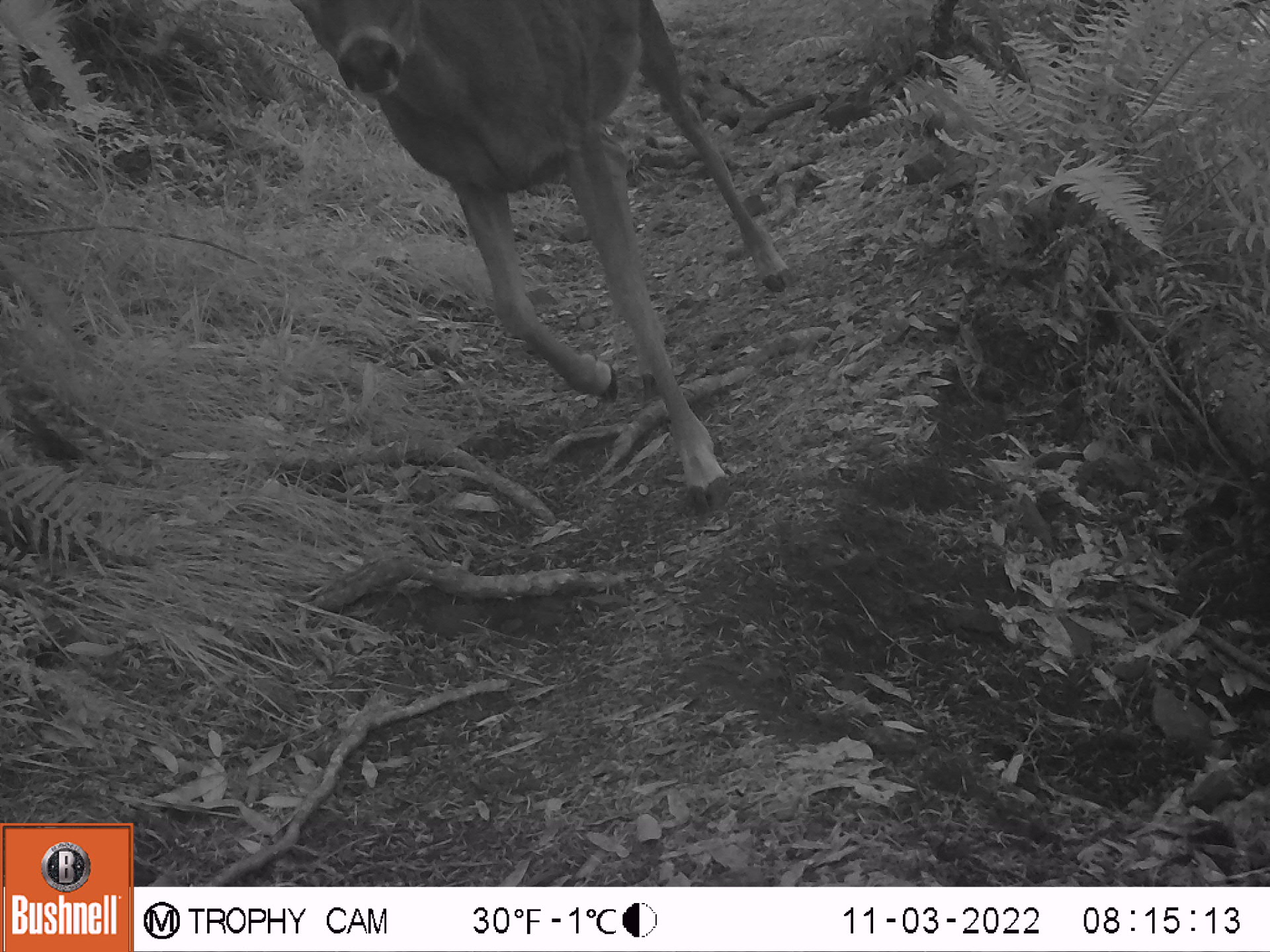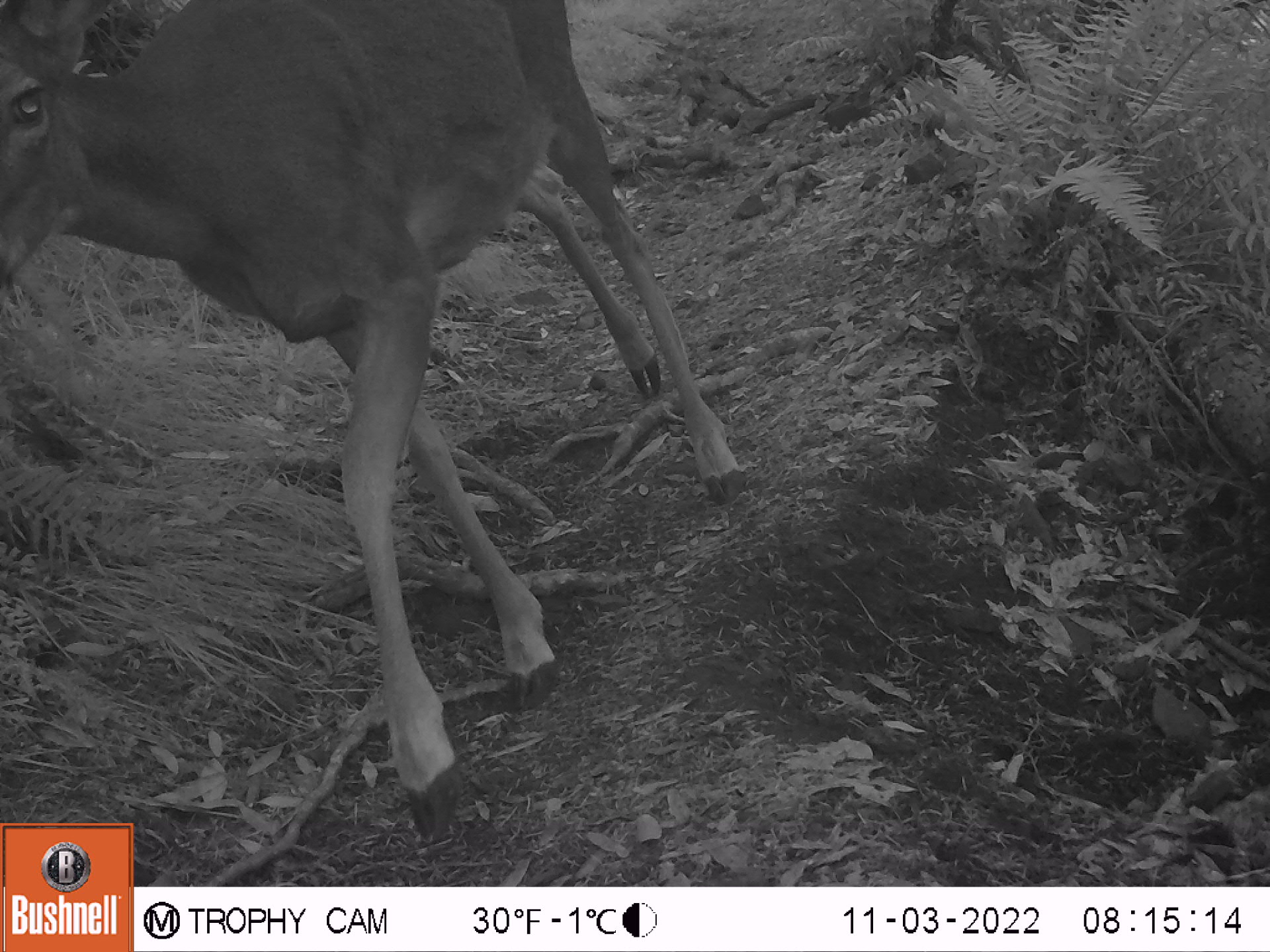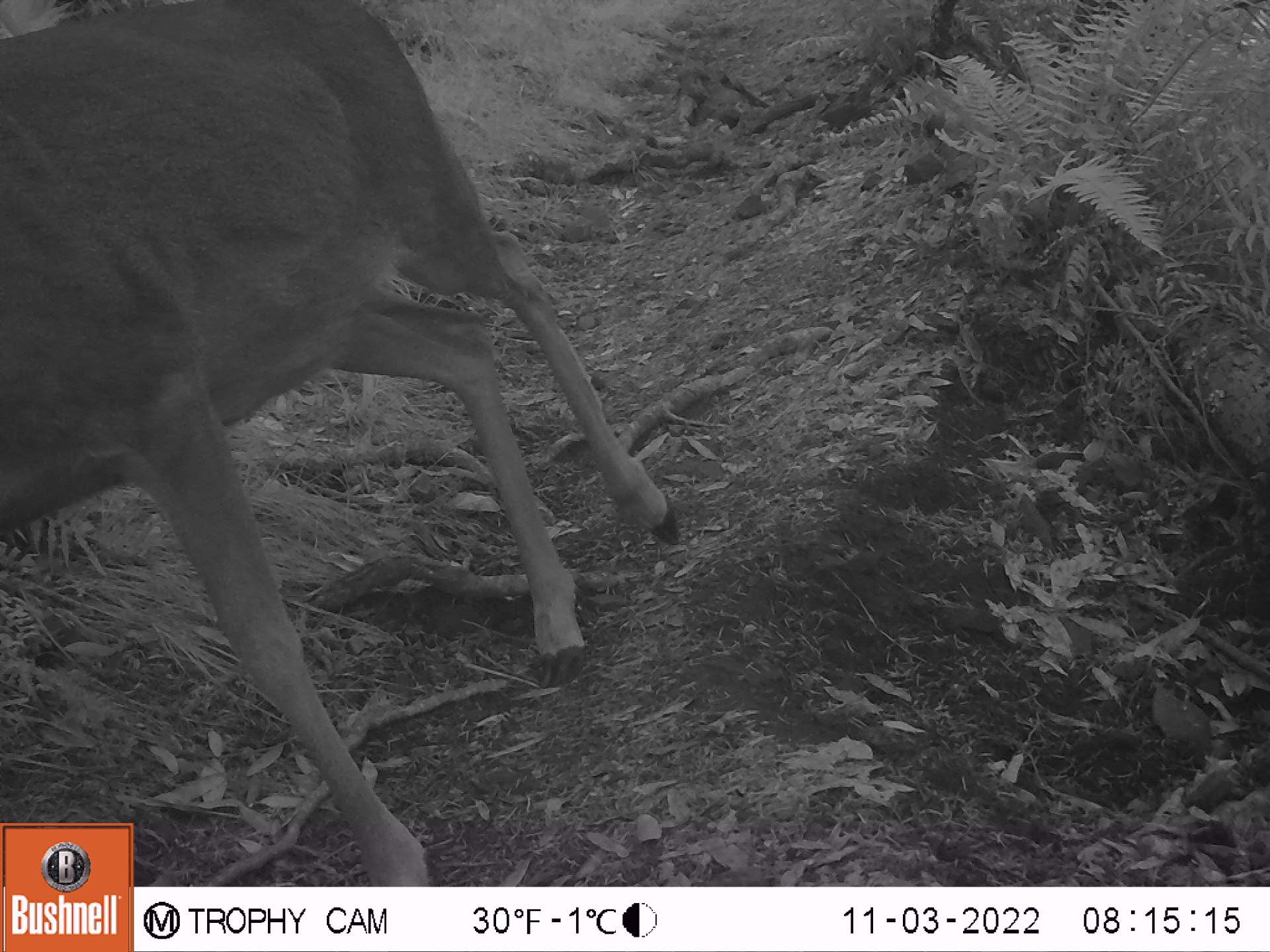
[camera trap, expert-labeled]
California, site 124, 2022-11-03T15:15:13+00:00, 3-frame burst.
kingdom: Animalia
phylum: Chordata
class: Mammalia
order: Artiodactyla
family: Cervidae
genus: Odocoileus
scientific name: Odocoileus hemionus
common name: mule deer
Mule deer (Odocoileus hemionus).